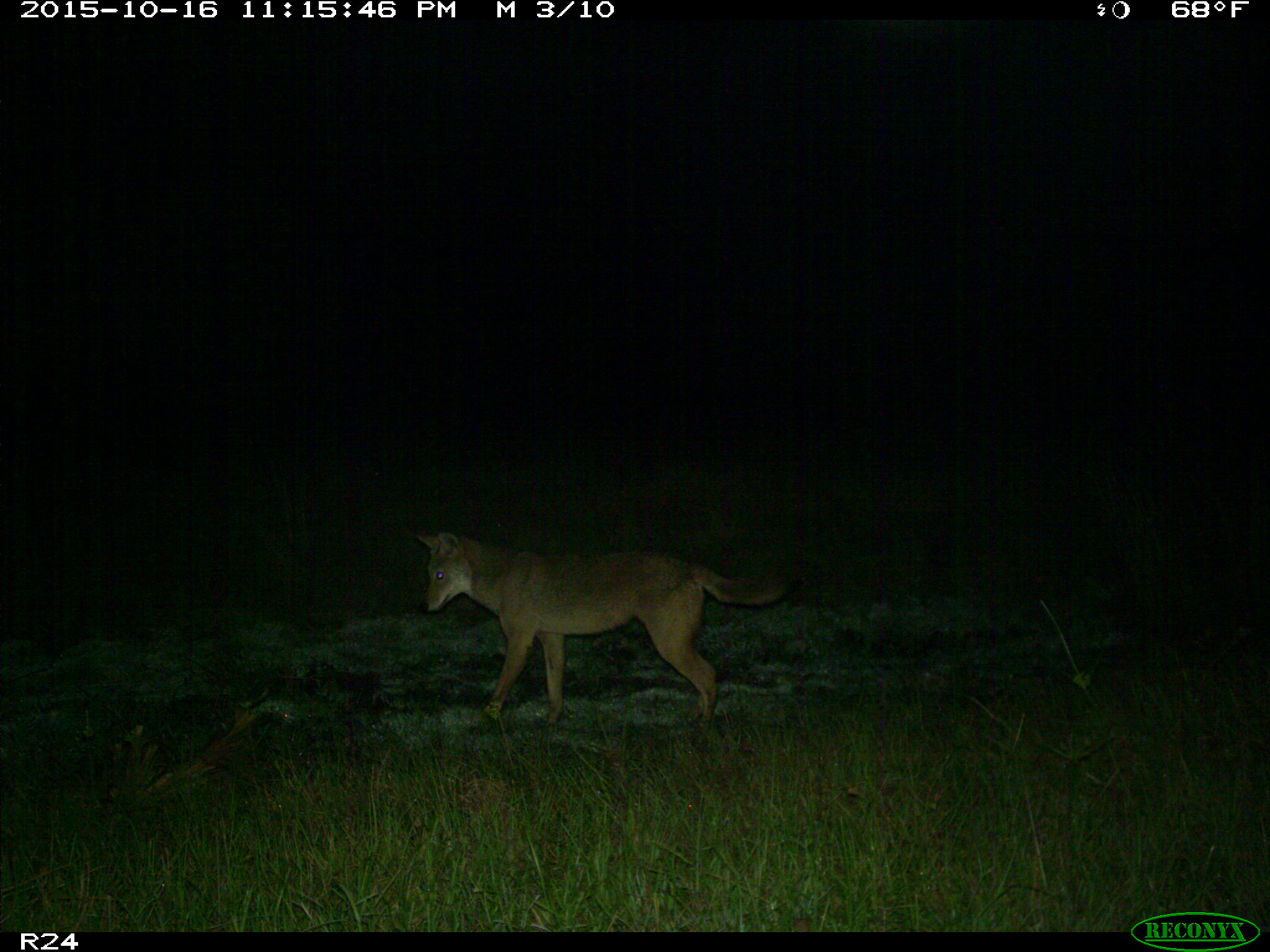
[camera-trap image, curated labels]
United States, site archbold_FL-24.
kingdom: Animalia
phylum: Chordata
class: Mammalia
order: Carnivora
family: Canidae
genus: Canis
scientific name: Canis latrans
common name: coyote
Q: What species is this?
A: Canis latrans (coyote).